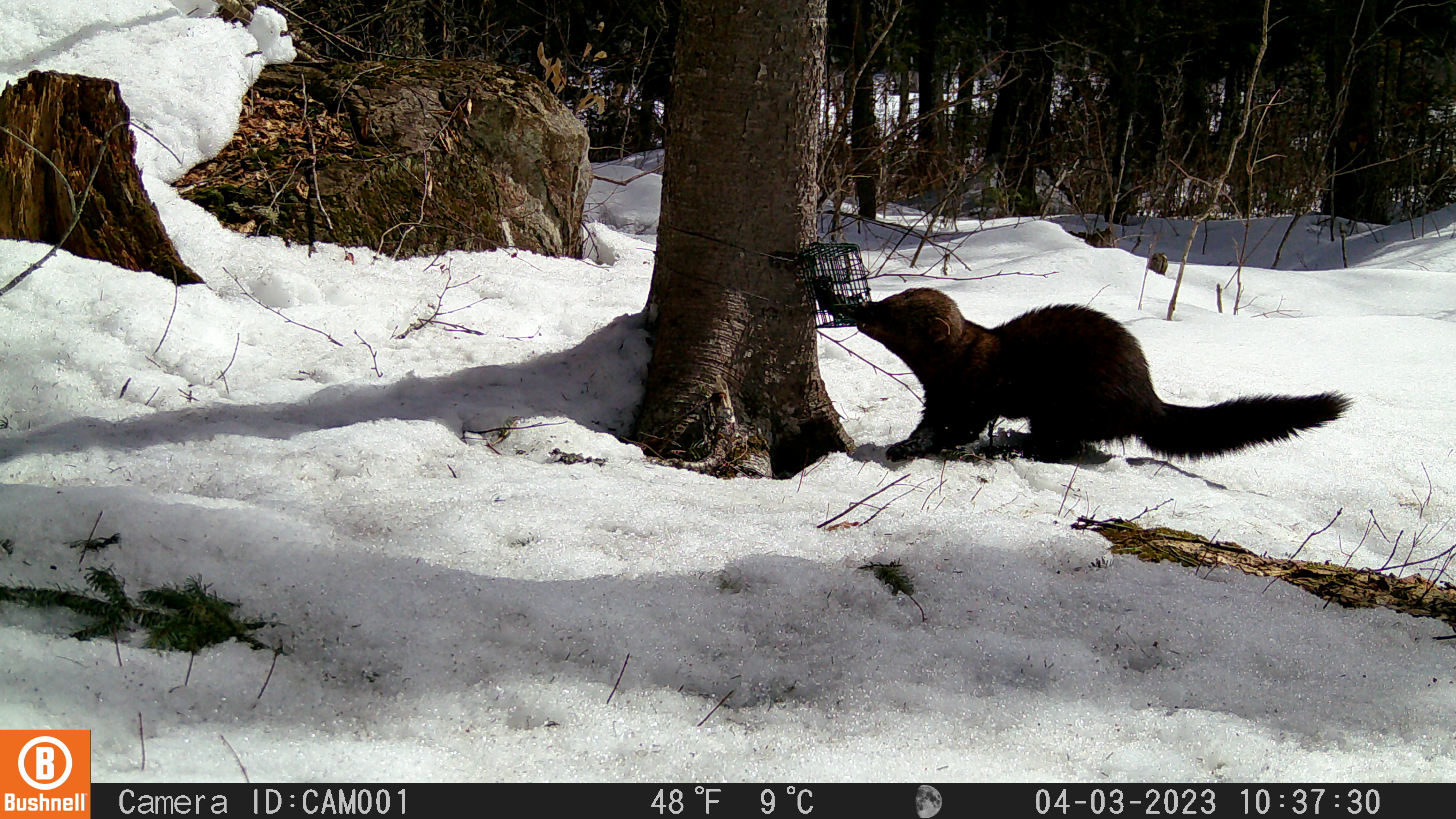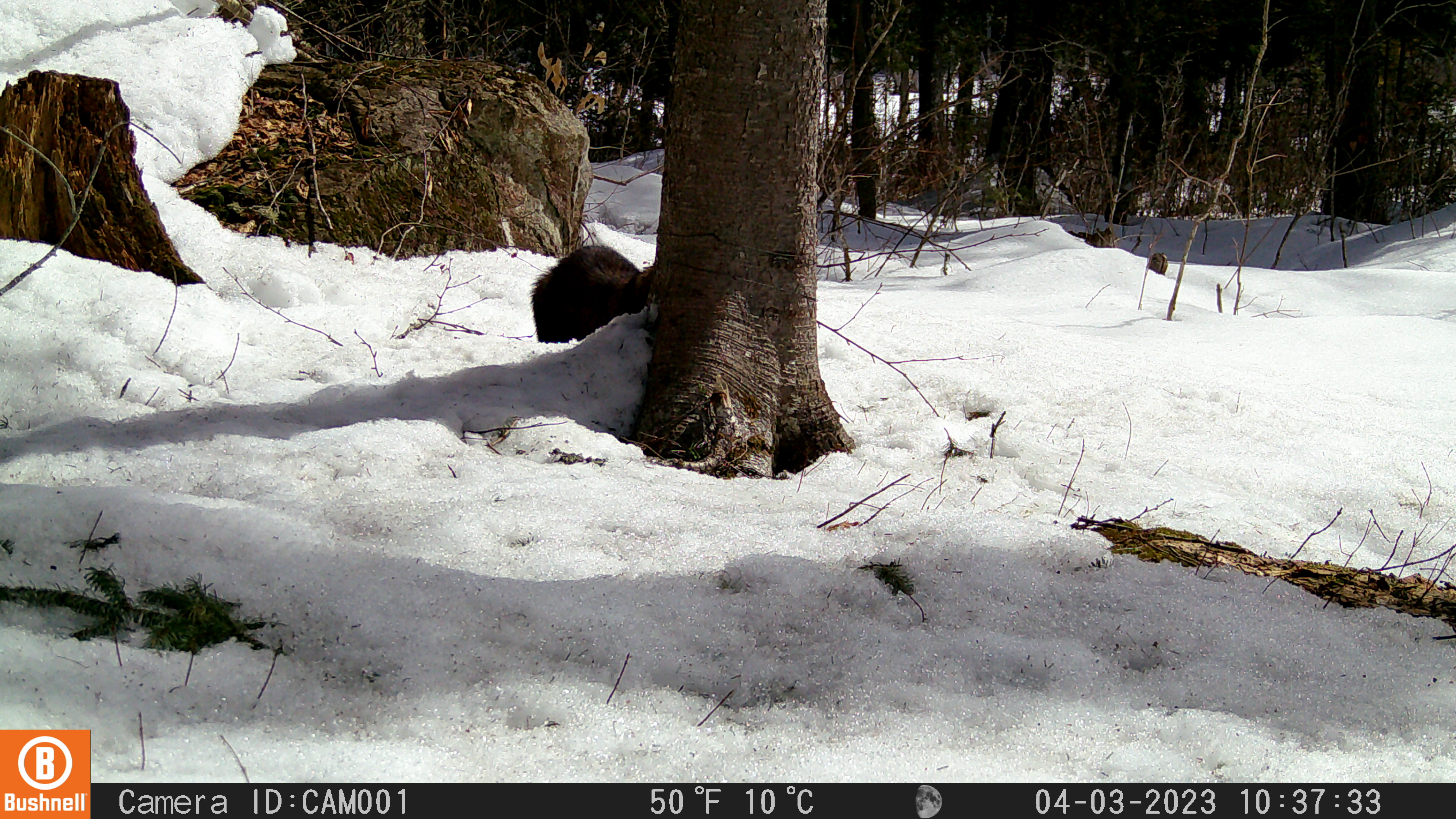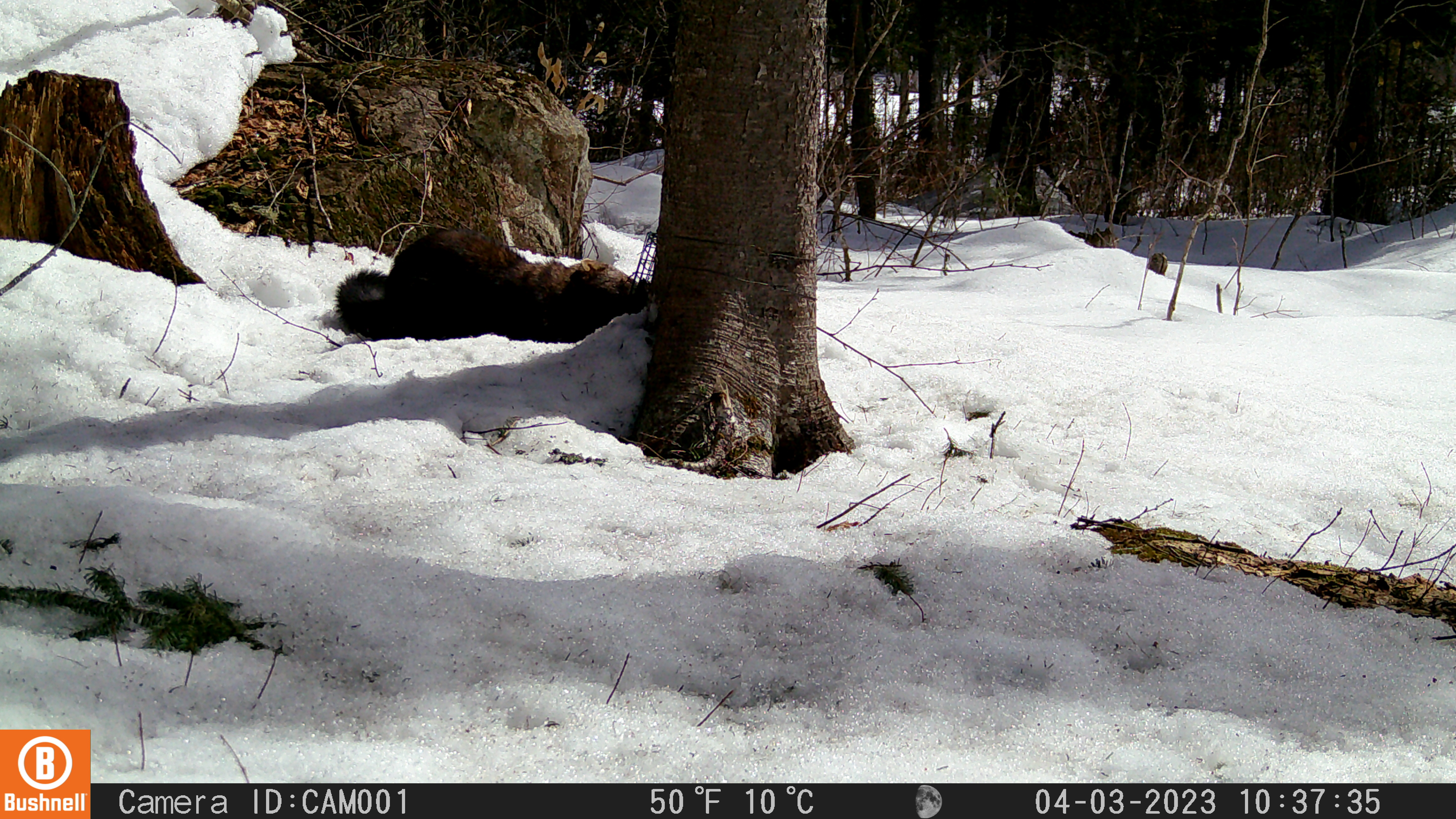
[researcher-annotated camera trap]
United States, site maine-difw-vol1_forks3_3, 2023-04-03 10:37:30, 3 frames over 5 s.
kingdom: Animalia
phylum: Chordata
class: Mammalia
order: Carnivora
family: Mustelidae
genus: Pekania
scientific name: Pekania pennanti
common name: fisher